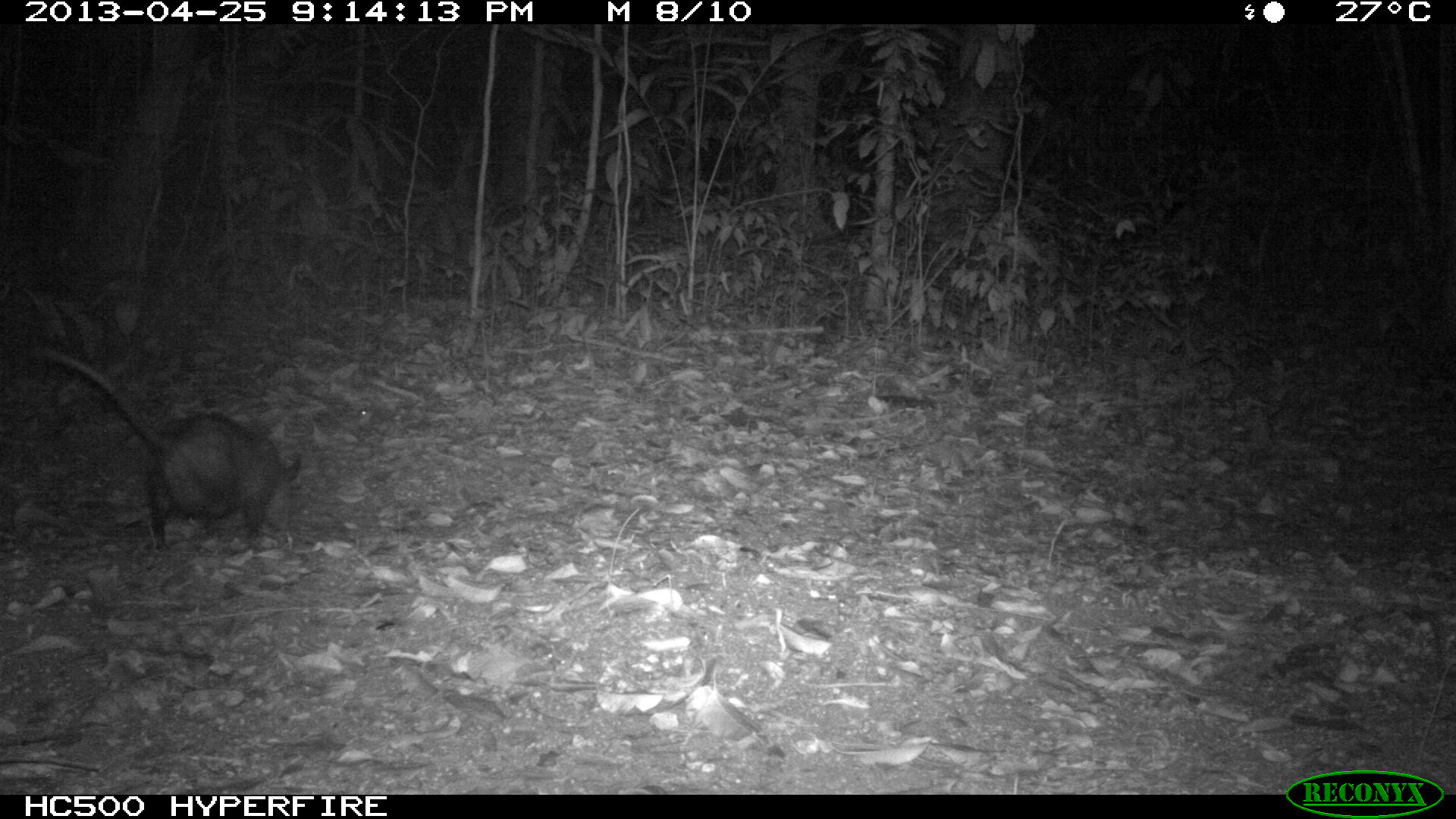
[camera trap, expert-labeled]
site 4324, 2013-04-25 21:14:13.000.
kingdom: Animalia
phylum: Chordata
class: Mammalia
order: Didelphimorphia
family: Didelphidae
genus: Didelphis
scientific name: Didelphis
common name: american opossums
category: didelphis sp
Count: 1.